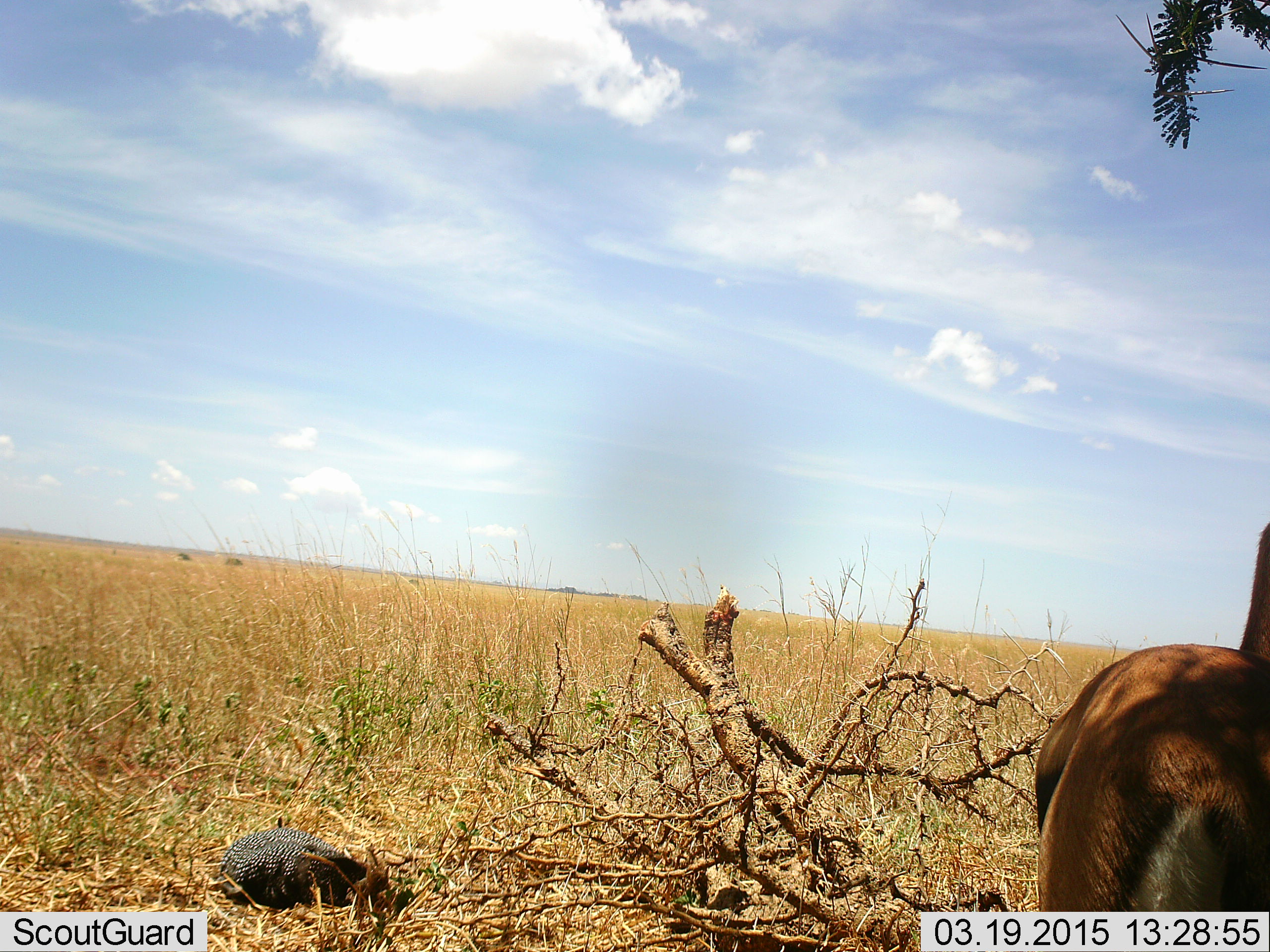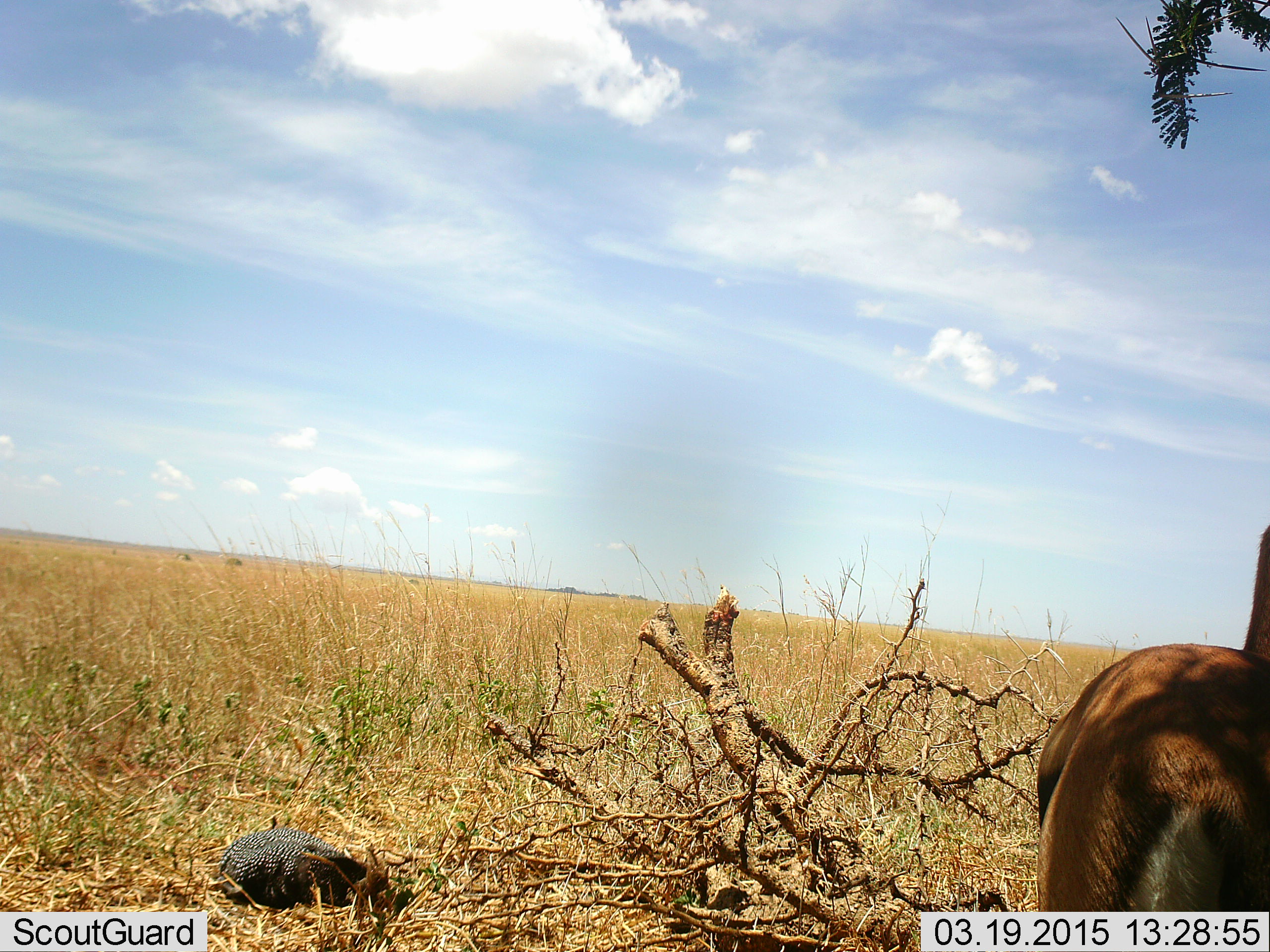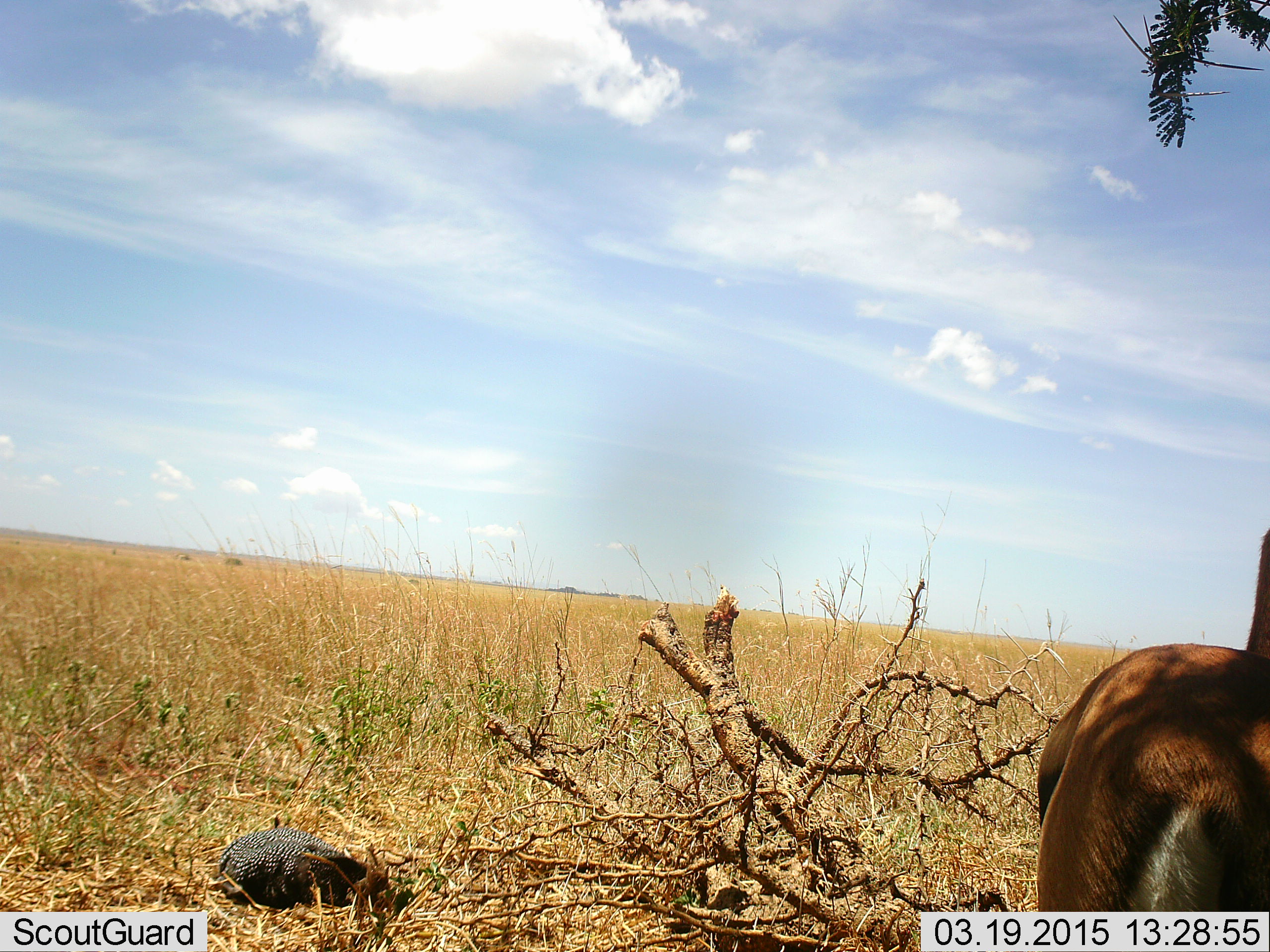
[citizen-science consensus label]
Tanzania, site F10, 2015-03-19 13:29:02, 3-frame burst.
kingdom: Animalia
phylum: Chordata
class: Mammalia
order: Artiodactyla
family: Bovidae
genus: Eudorcas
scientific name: Eudorcas thomsonii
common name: thomson's gazelle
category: gazellethomsons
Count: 1.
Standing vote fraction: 100%.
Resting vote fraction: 0%.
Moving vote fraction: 0%.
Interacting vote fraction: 0%.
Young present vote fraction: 0%.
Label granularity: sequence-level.